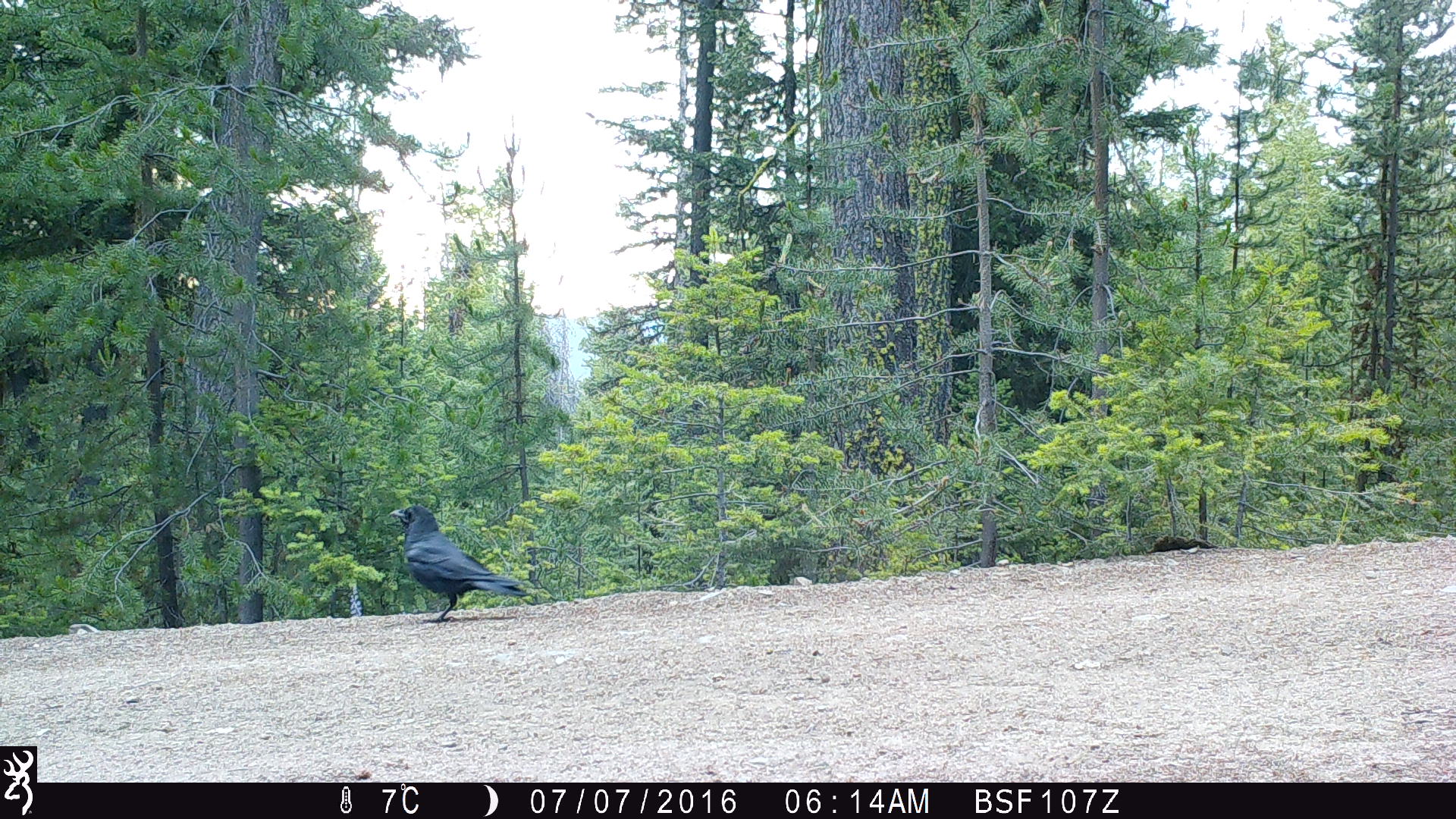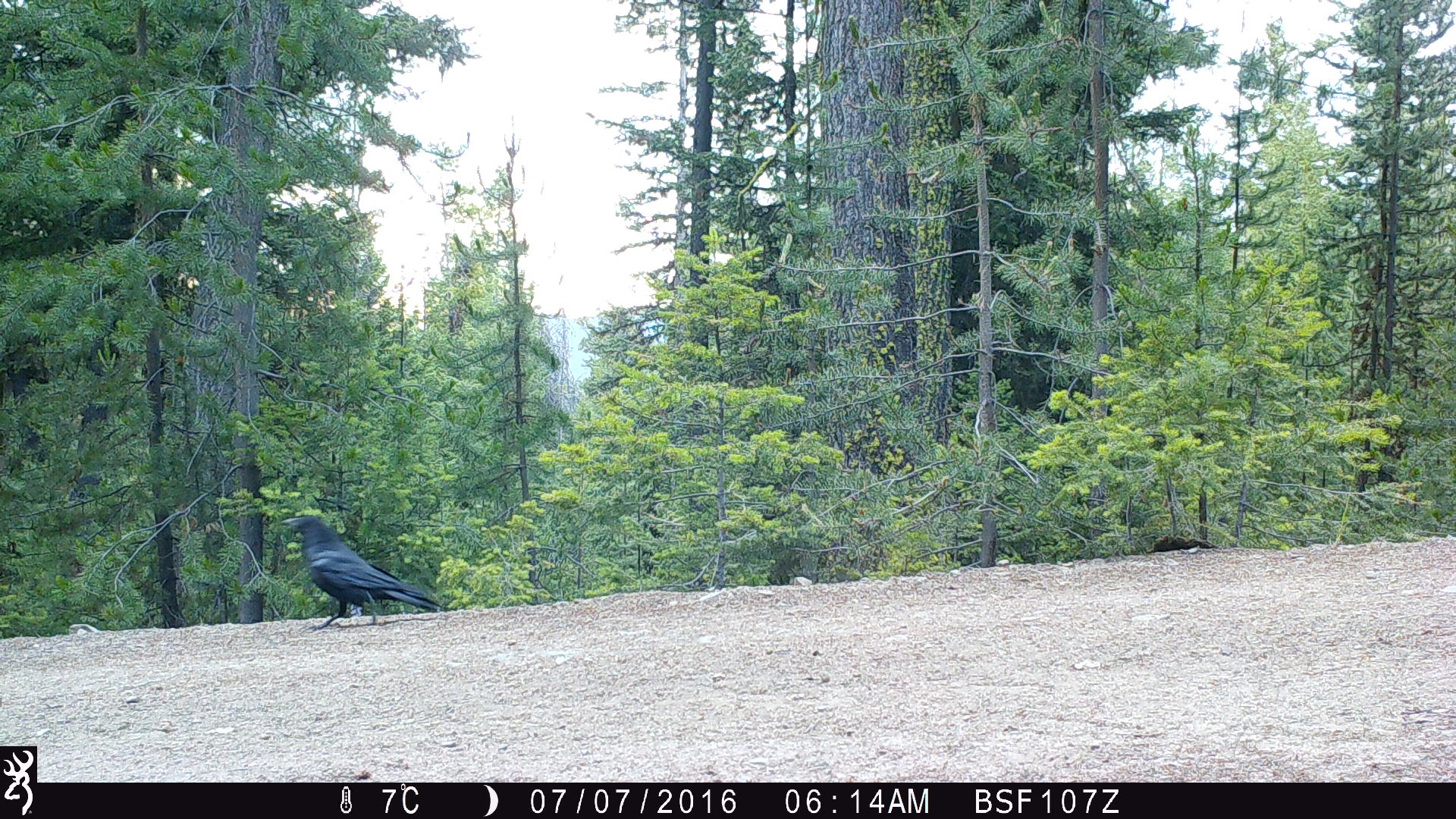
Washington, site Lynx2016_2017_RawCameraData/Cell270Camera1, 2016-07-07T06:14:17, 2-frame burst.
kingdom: Animalia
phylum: Chordata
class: Aves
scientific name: Aves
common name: birds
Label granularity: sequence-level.